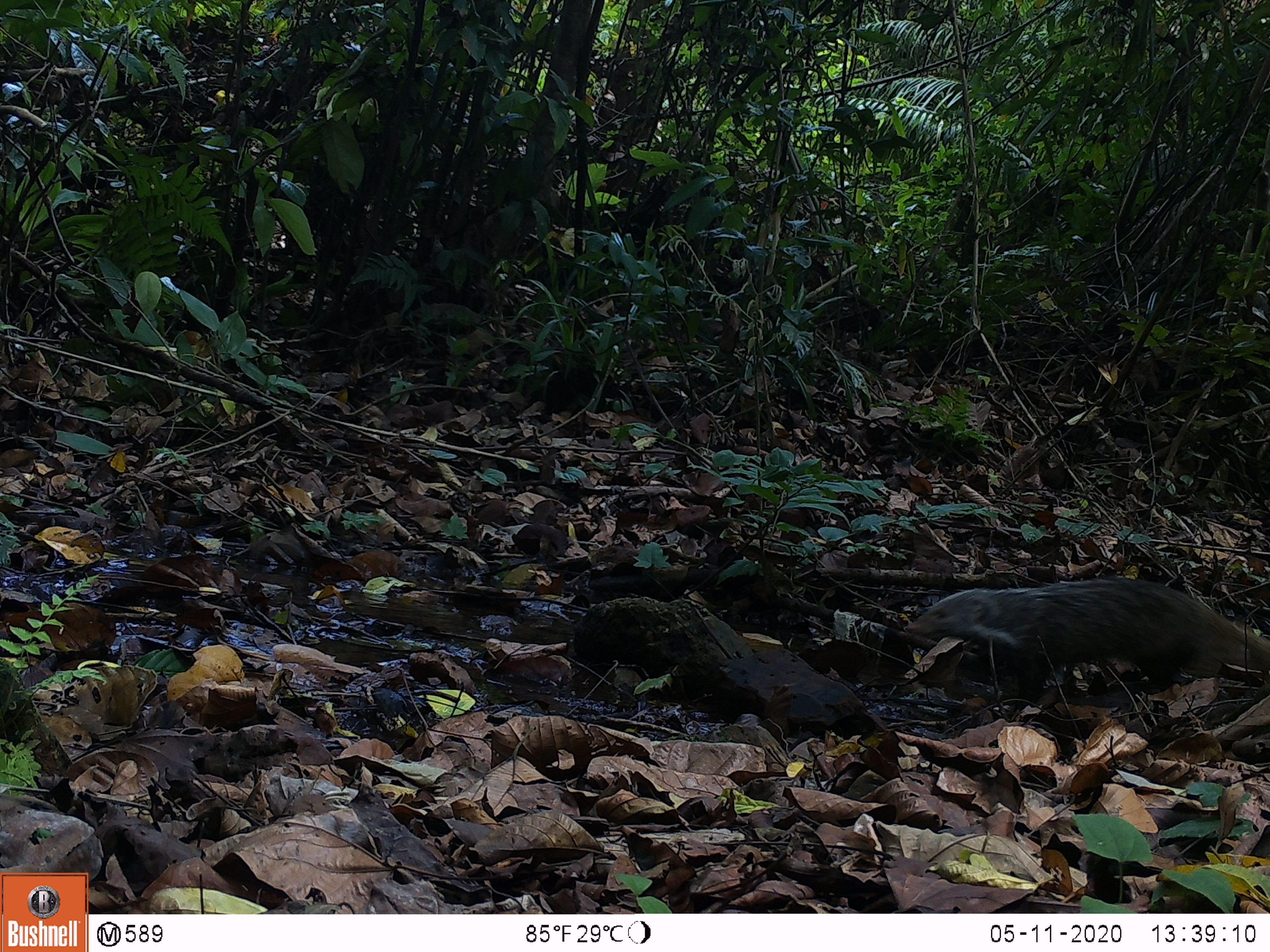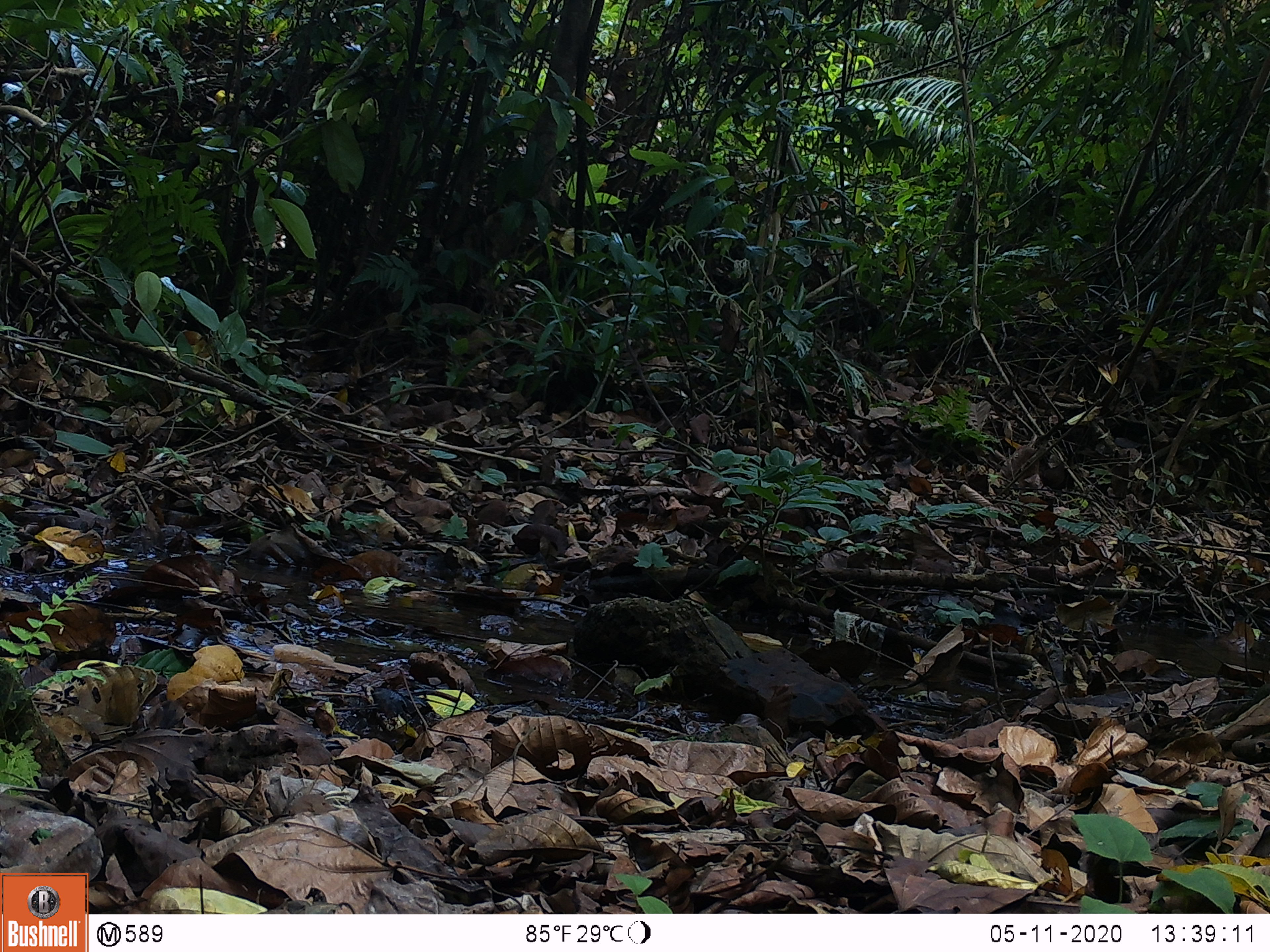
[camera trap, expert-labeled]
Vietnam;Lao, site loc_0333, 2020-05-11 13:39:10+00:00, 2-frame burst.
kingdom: Animalia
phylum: Chordata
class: Mammalia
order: Carnivora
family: Herpestidae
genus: Urva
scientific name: Urva urva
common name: crab-eating mongoose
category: crab eating mongoose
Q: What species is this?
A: Crab eating mongoose (crab-eating mongoose) (Urva urva).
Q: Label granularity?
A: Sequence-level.